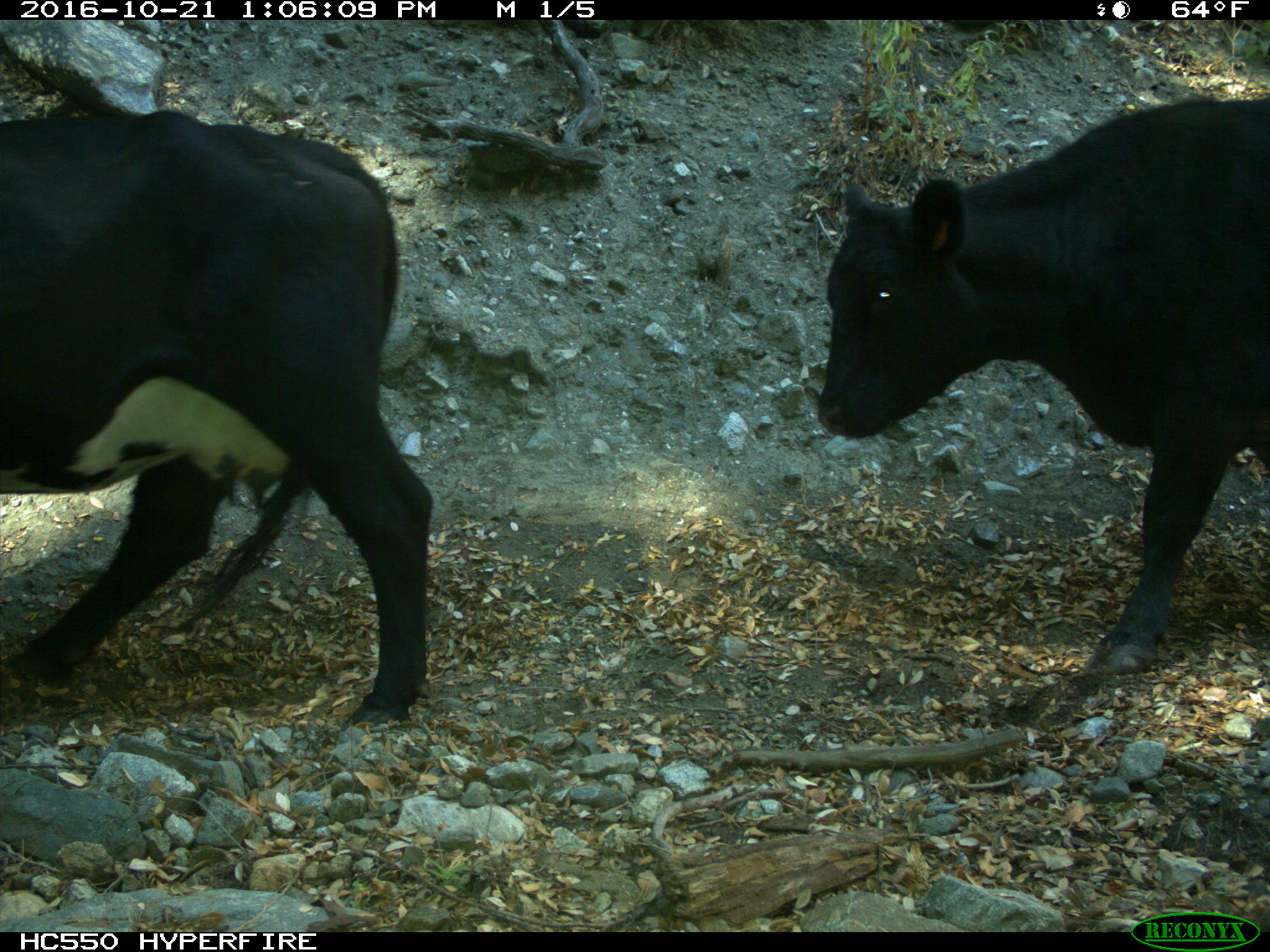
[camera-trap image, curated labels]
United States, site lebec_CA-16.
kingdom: Animalia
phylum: Chordata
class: Mammalia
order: Artiodactyla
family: Bovidae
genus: Bos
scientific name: Bos taurus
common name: domestic cow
Bos taurus (domestic cow).